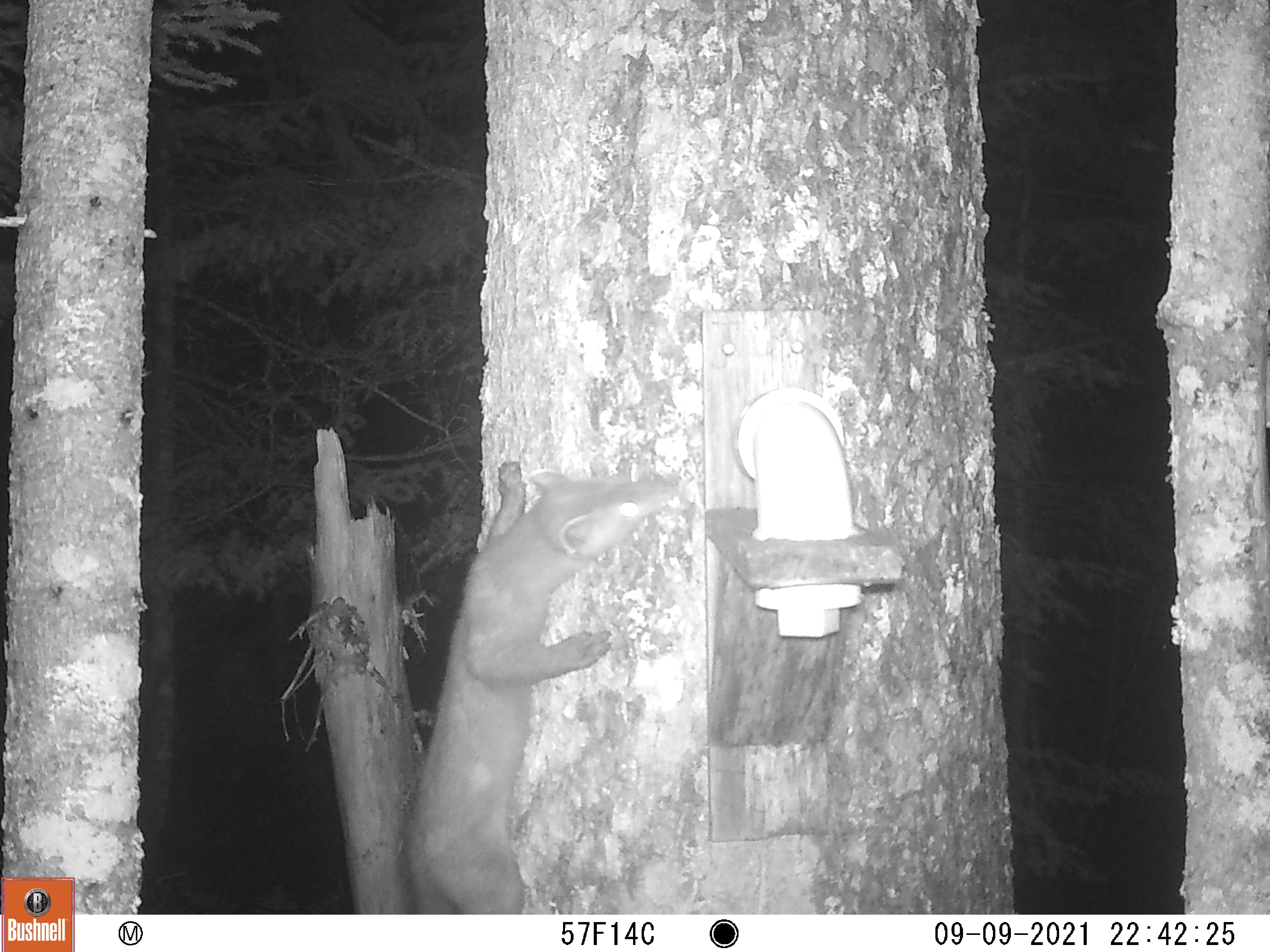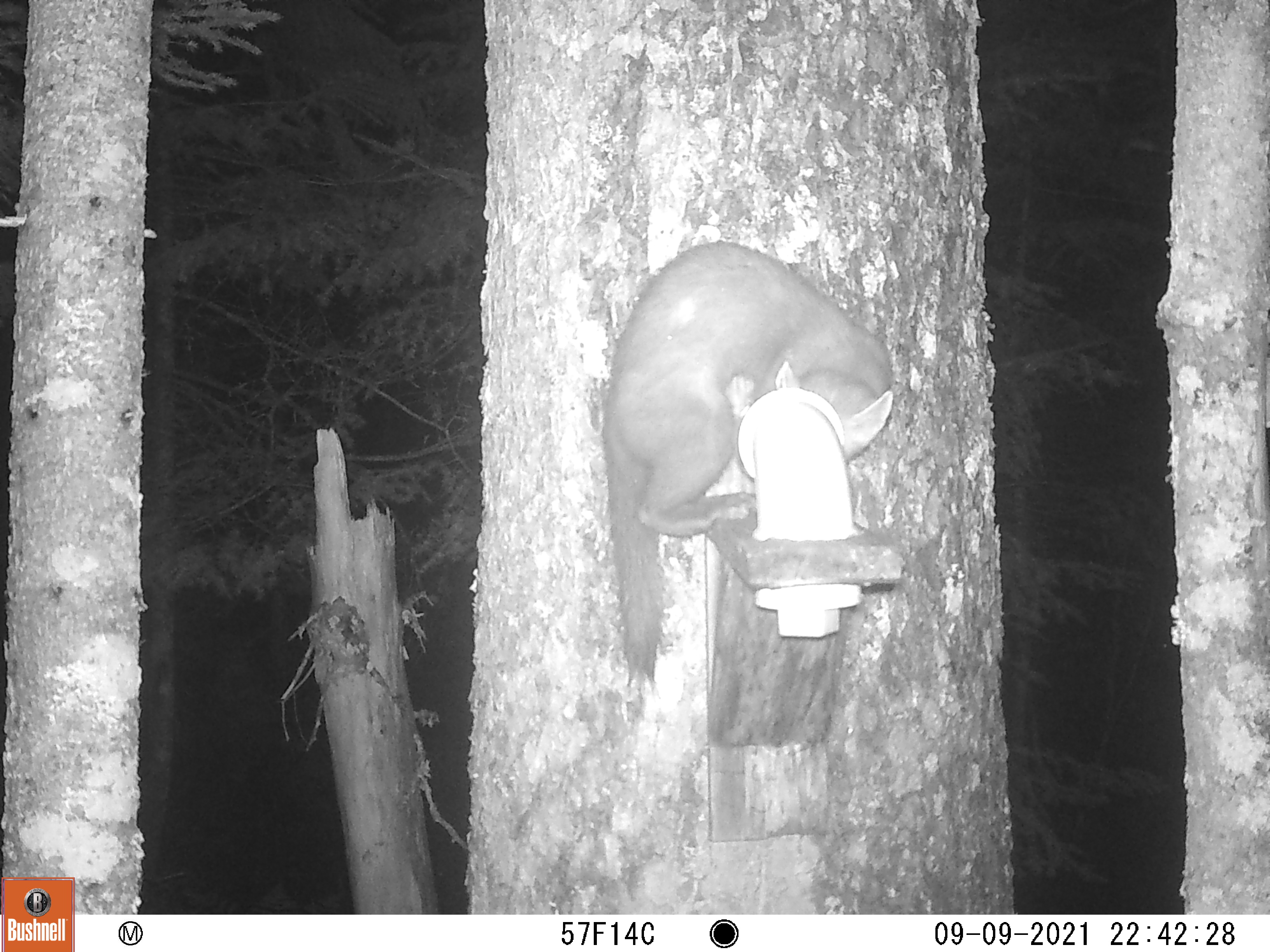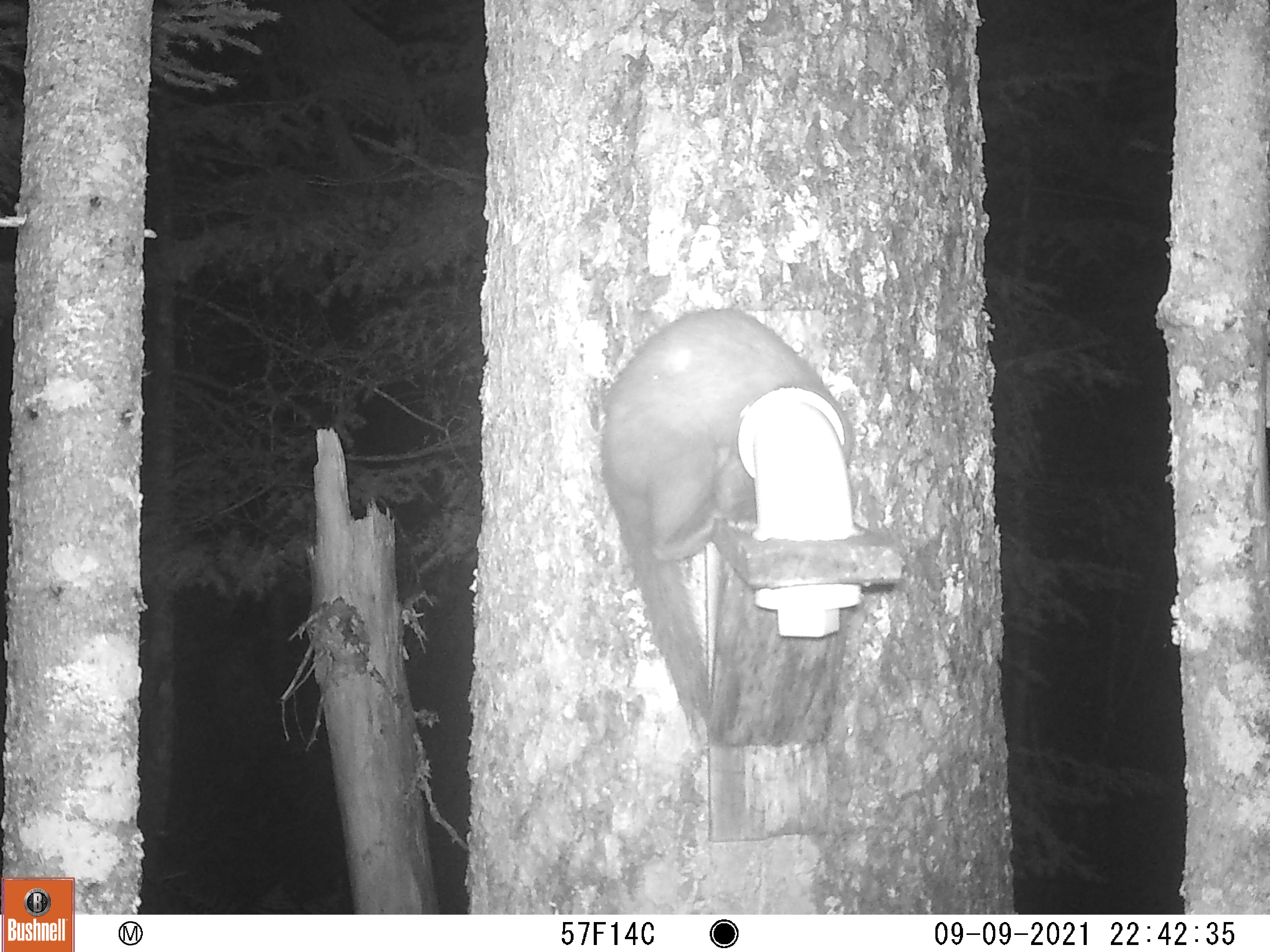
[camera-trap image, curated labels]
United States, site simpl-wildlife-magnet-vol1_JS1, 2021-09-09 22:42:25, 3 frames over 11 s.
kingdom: Animalia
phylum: Chordata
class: Mammalia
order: Carnivora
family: Mustelidae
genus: Neogale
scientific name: Neogale frenata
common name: long-tailed weasel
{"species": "long-tailed weasel (Neogale frenata)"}